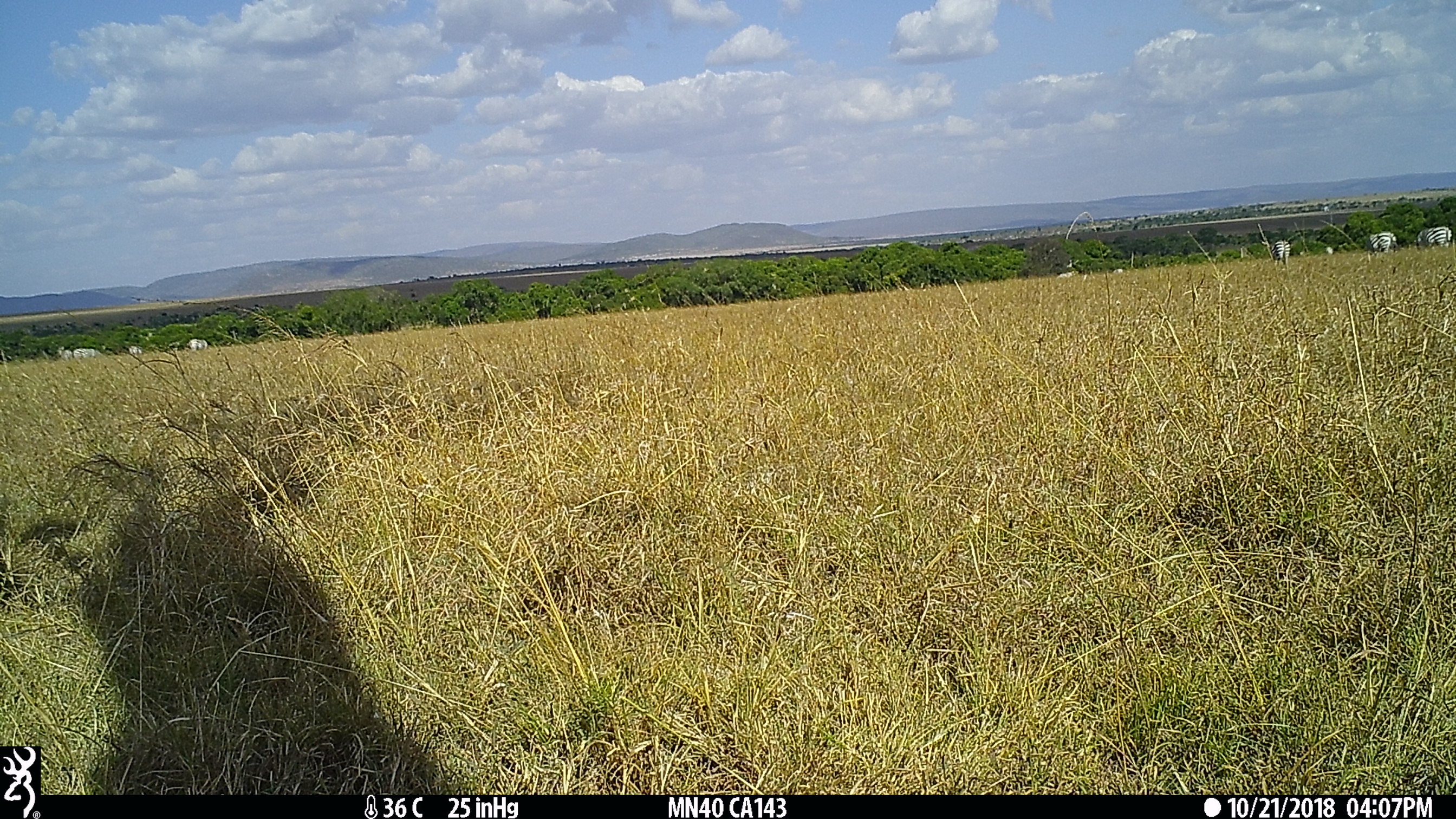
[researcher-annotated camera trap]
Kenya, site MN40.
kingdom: Animalia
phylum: Chordata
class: Mammalia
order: Perissodactyla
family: Equidae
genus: Equus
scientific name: Equus quagga burchellii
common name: burchell's zebra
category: zebra